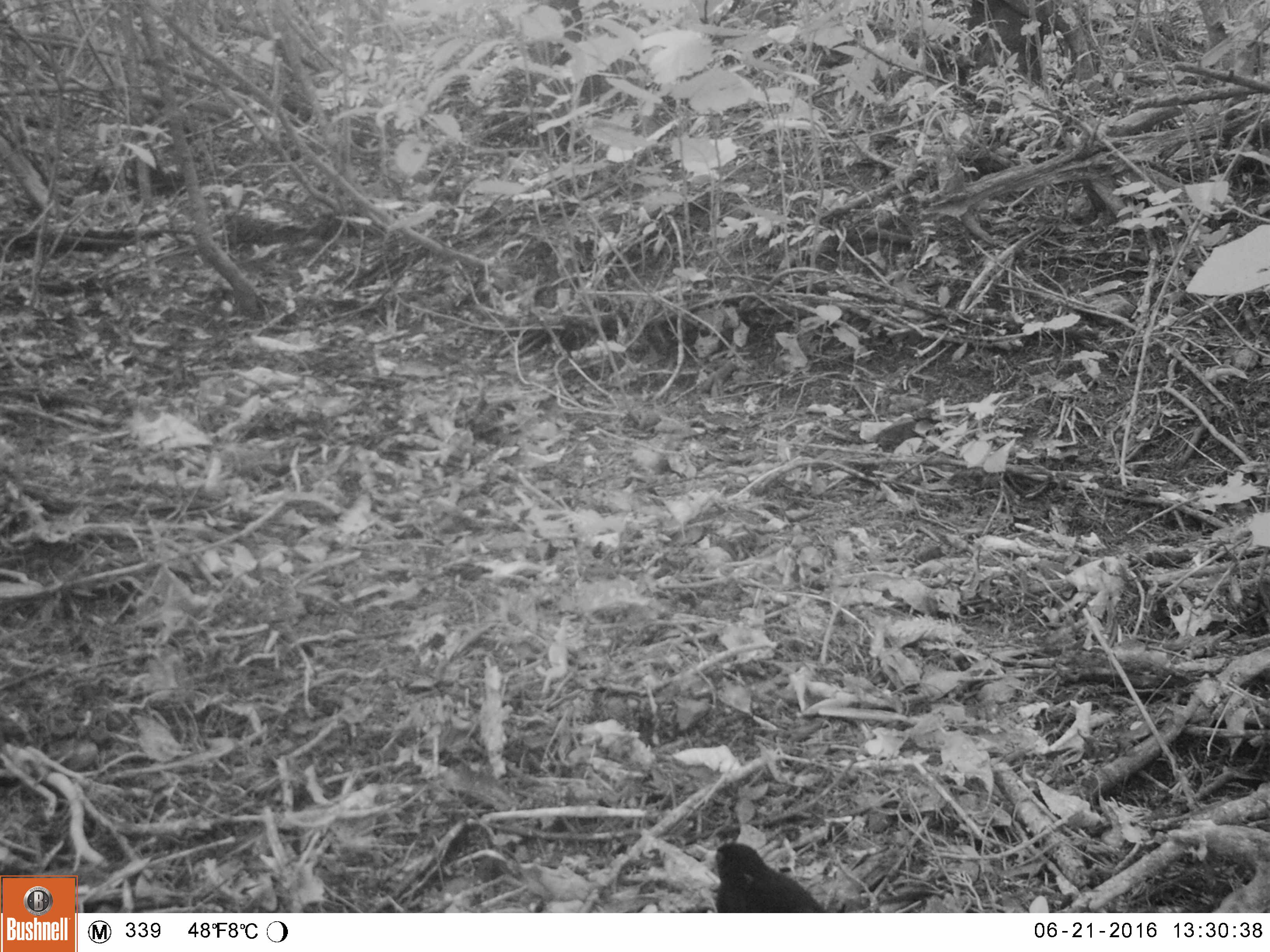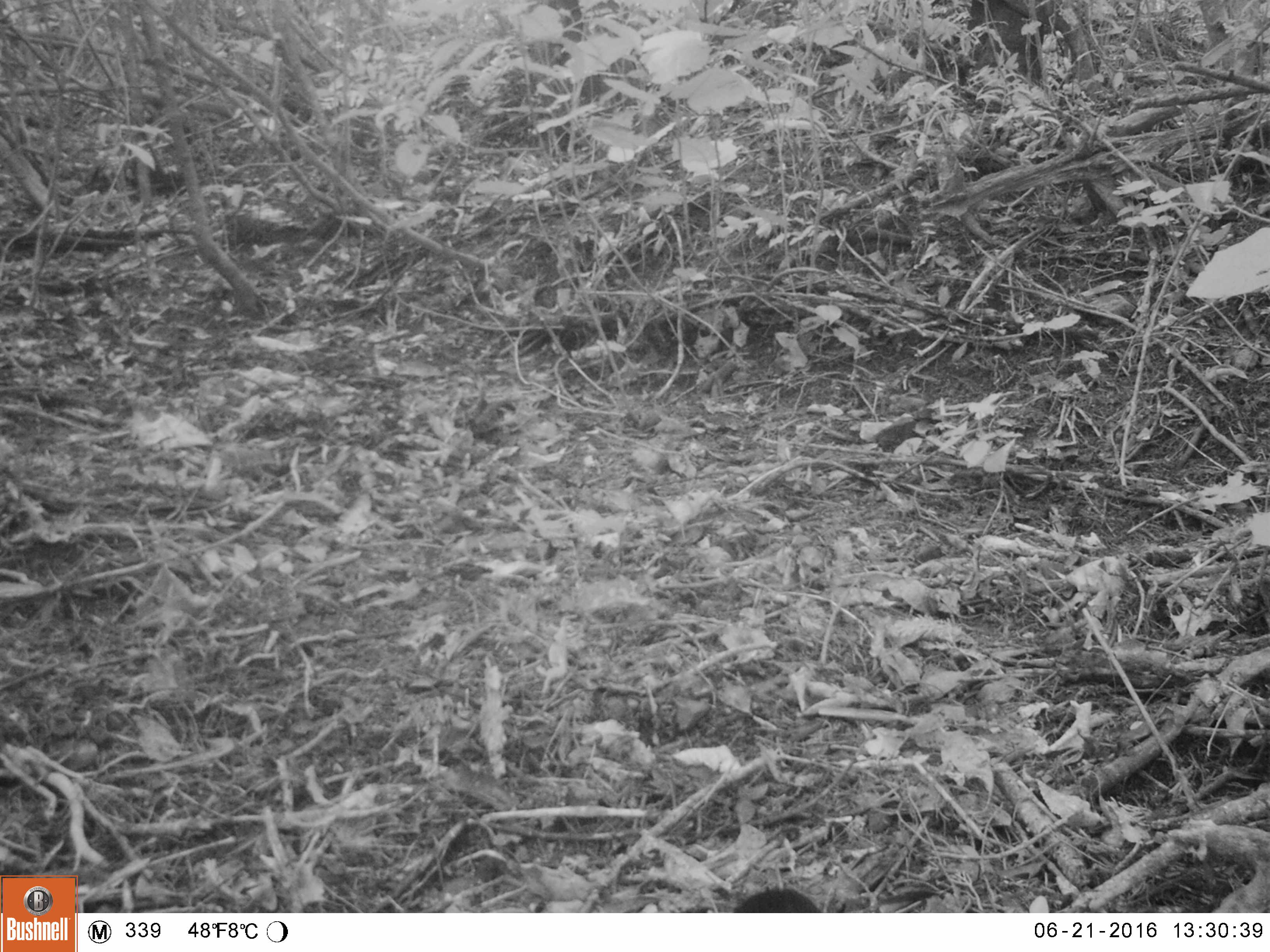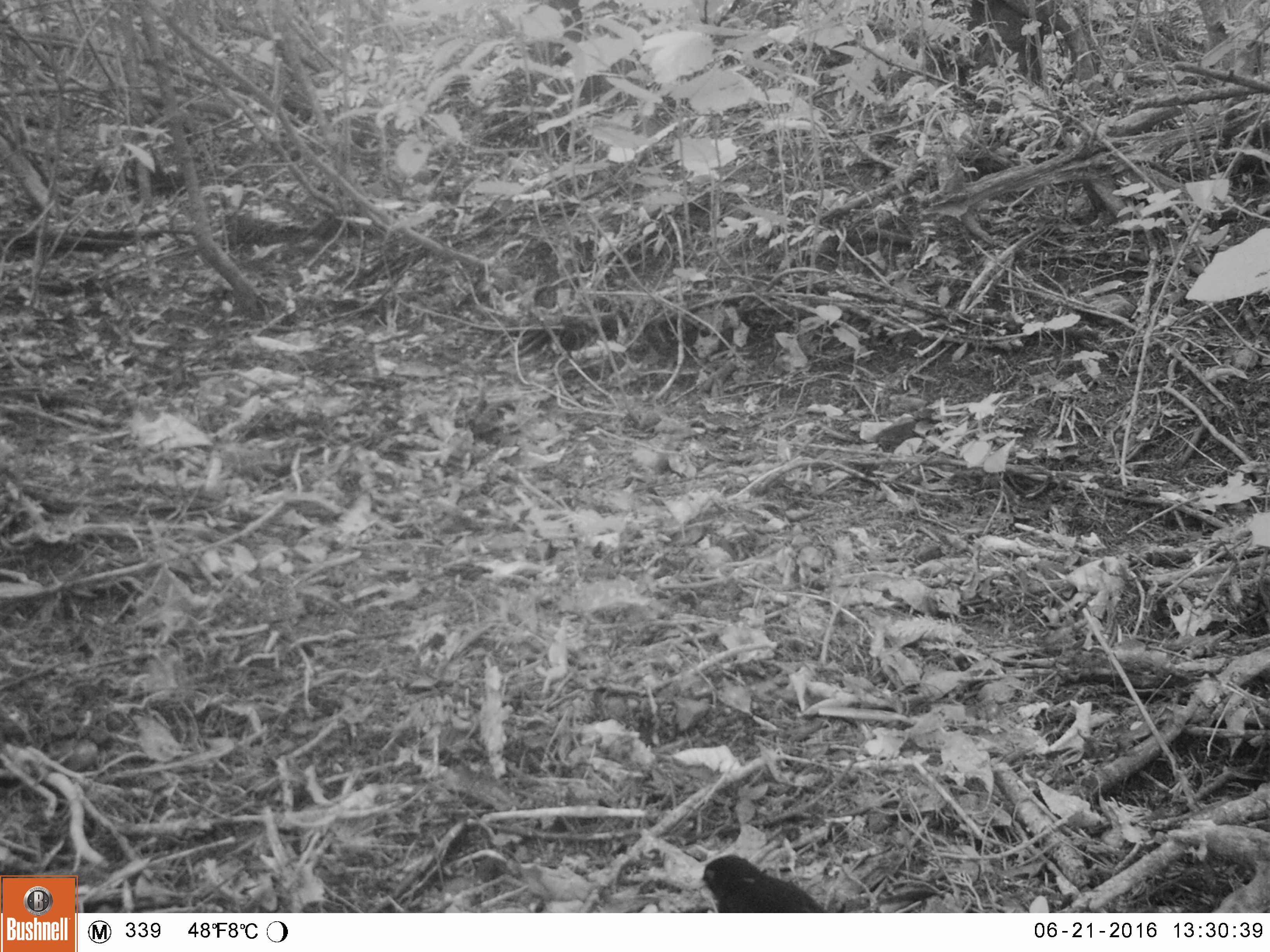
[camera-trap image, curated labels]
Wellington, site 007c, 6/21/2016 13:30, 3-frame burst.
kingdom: Animalia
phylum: Chordata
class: Aves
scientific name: Aves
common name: bird